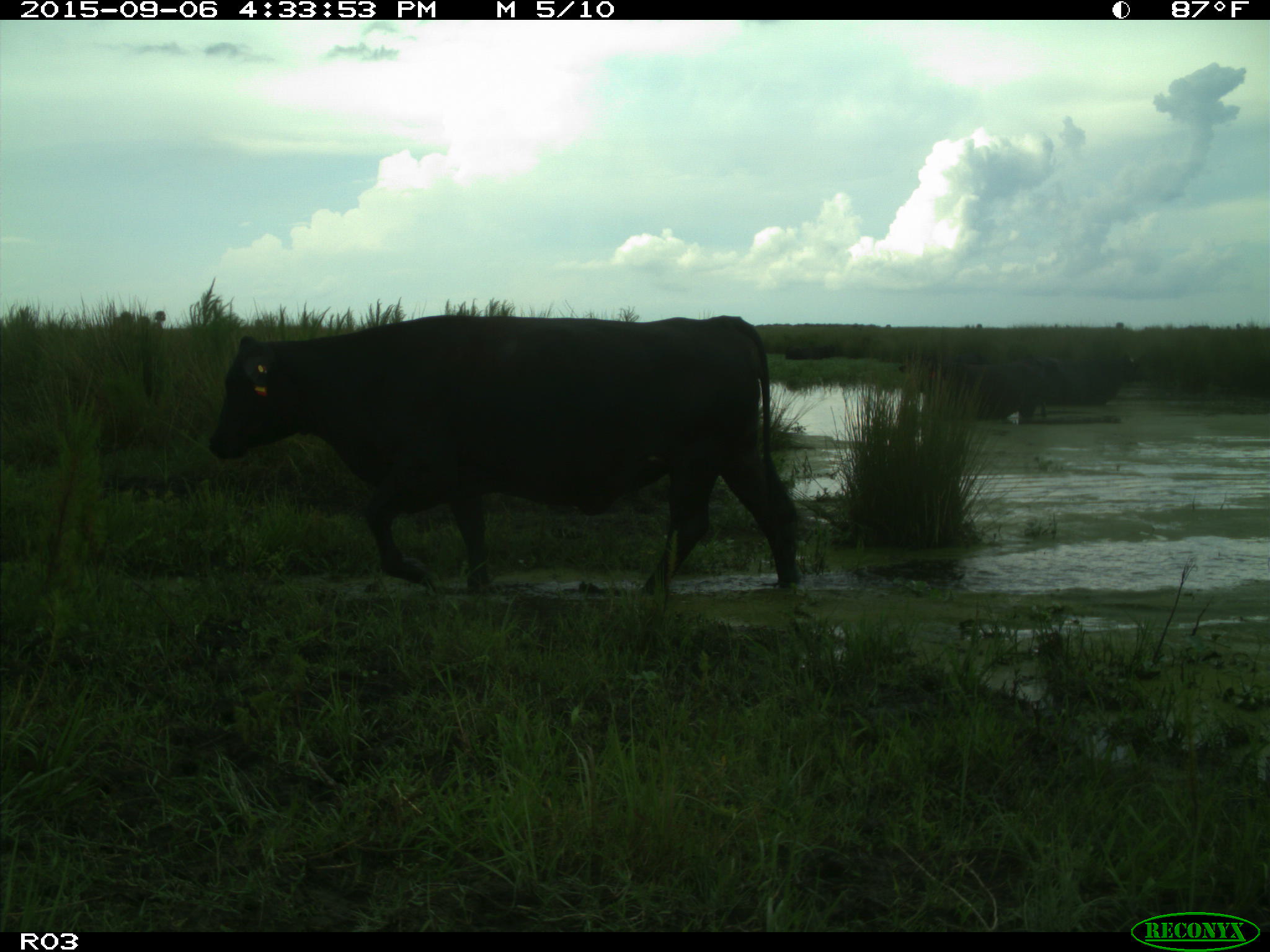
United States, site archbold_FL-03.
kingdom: Animalia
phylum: Chordata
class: Mammalia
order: Artiodactyla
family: Bovidae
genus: Bos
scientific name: Bos taurus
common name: domestic cow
Bos taurus (domestic cow).